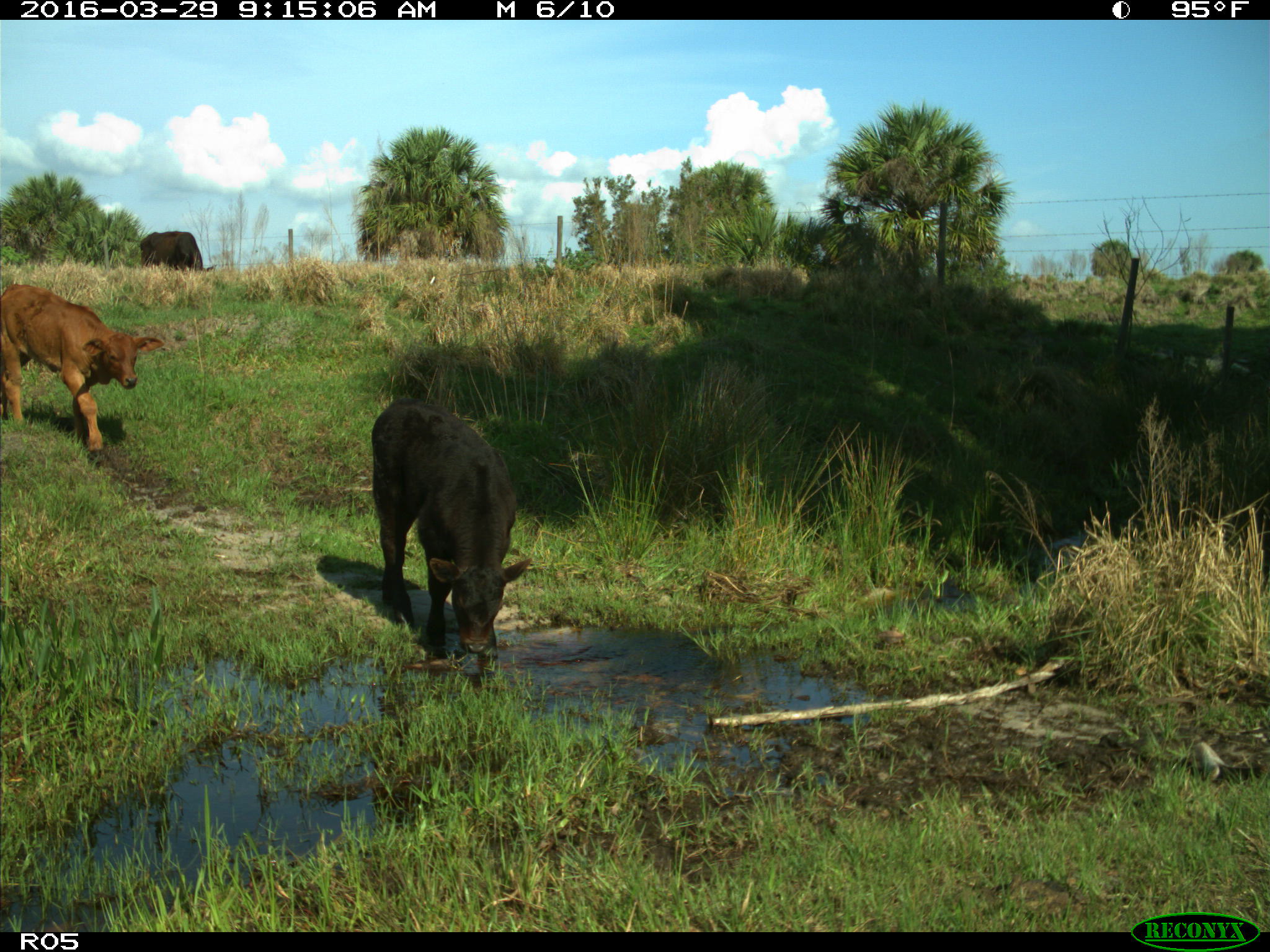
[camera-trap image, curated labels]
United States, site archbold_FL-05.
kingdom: Animalia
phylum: Chordata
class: Mammalia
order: Artiodactyla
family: Bovidae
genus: Bos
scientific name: Bos taurus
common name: domestic cow